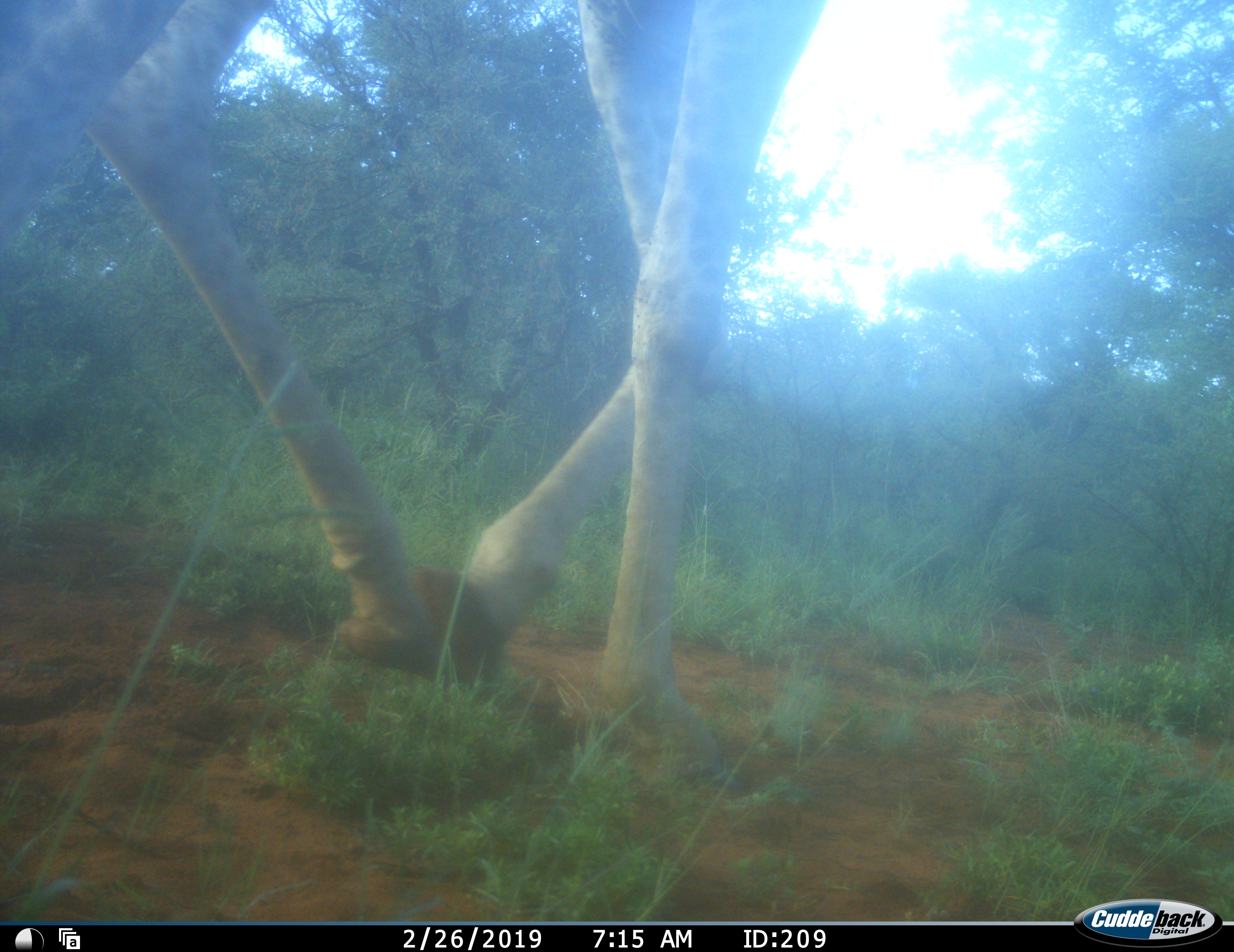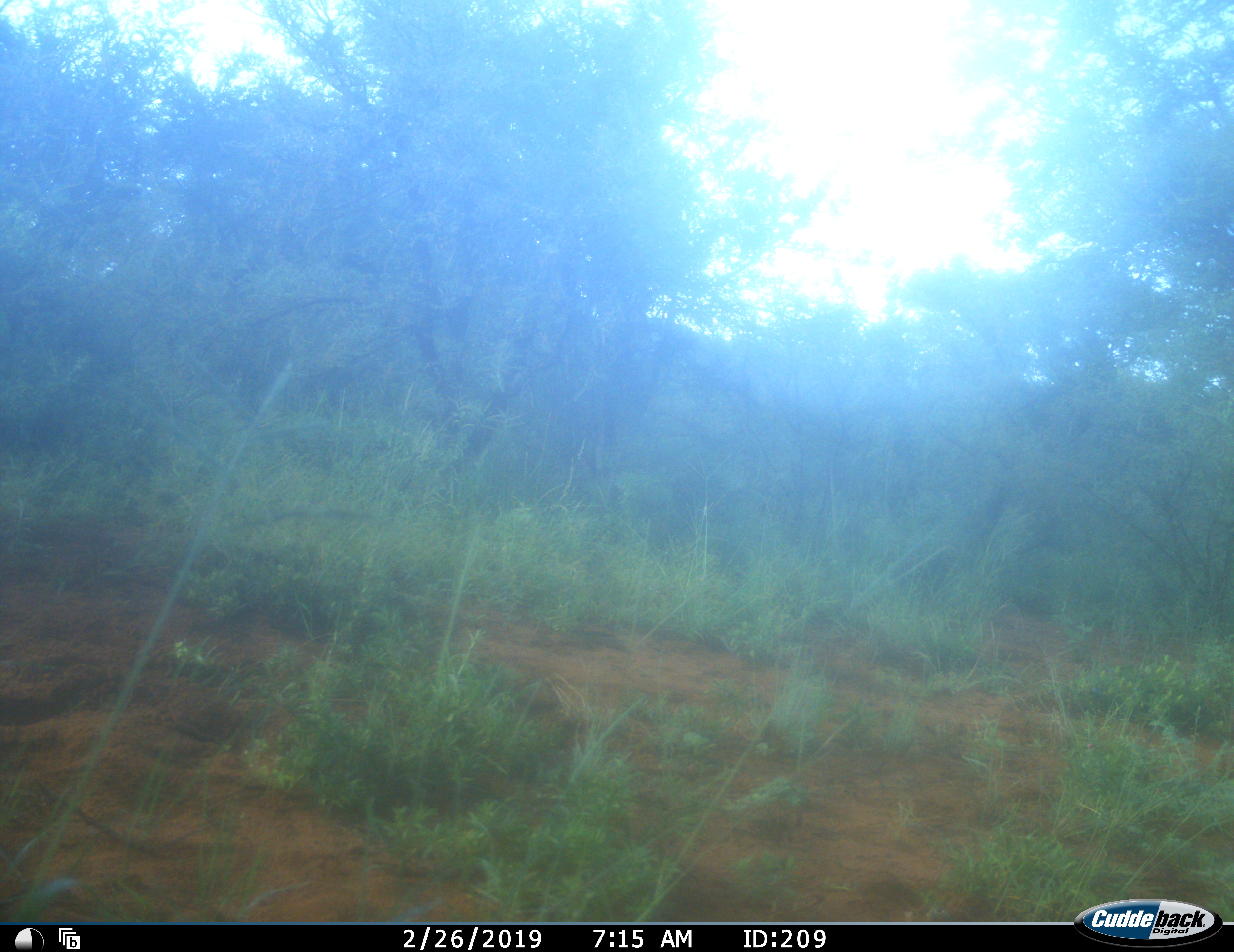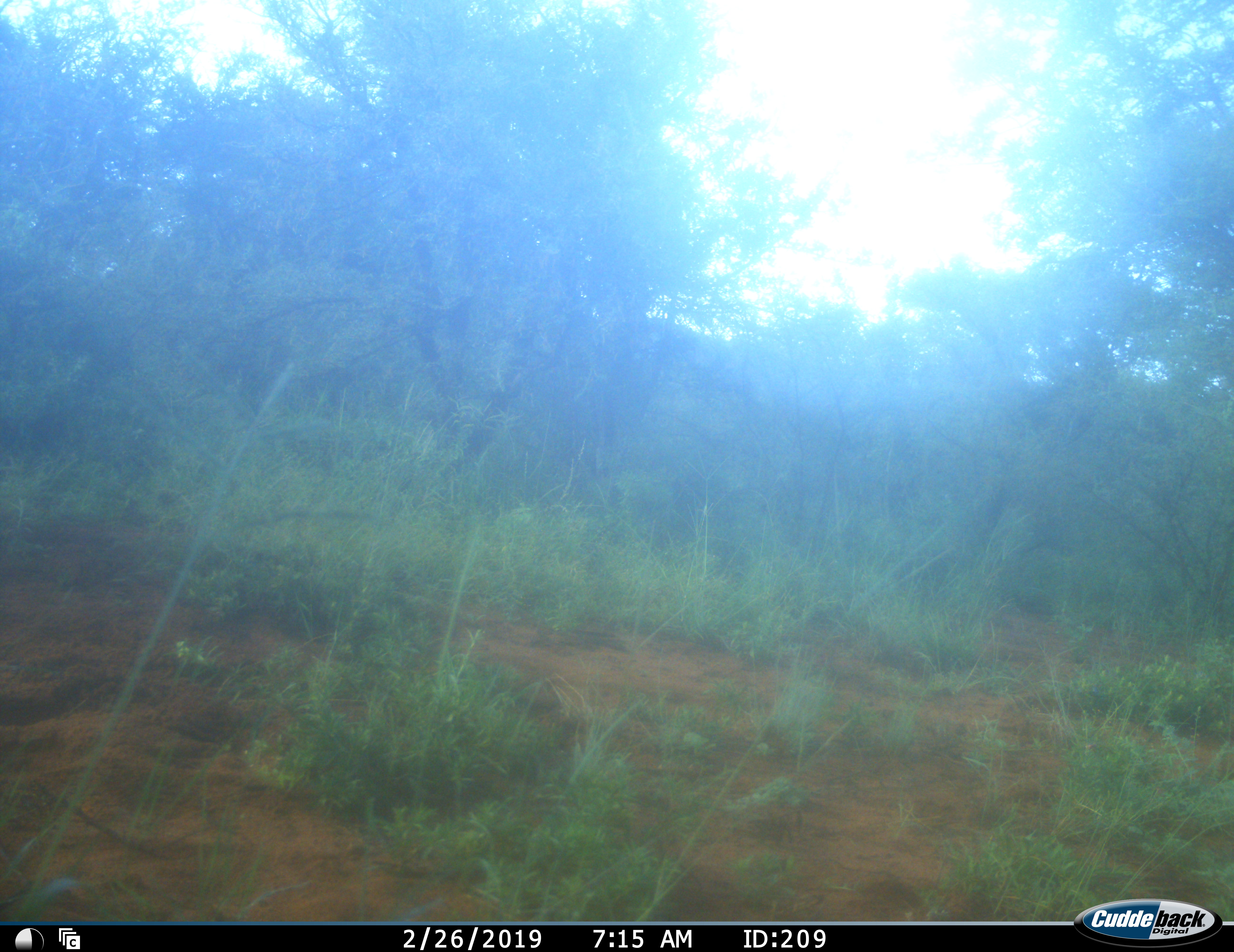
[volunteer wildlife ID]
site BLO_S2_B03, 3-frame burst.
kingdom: Animalia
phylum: Chordata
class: Mammalia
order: Artiodactyla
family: Giraffidae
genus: Giraffa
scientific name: Giraffa camelopardalis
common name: giraffe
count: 1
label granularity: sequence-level